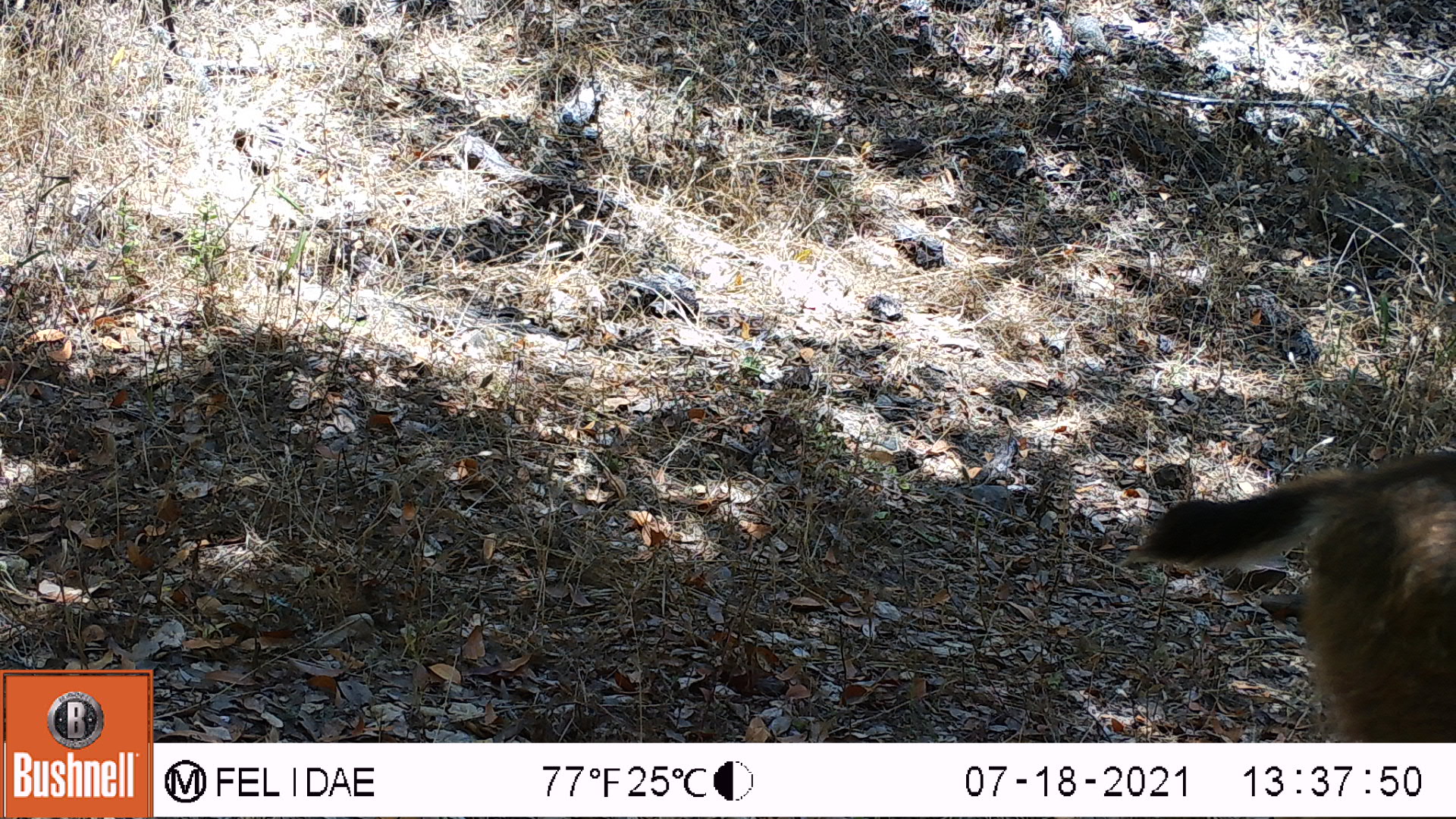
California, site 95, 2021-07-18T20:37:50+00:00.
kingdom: Animalia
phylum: Chordata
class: Mammalia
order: Artiodactyla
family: Cervidae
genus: Odocoileus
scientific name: Odocoileus hemionus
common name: mule deer